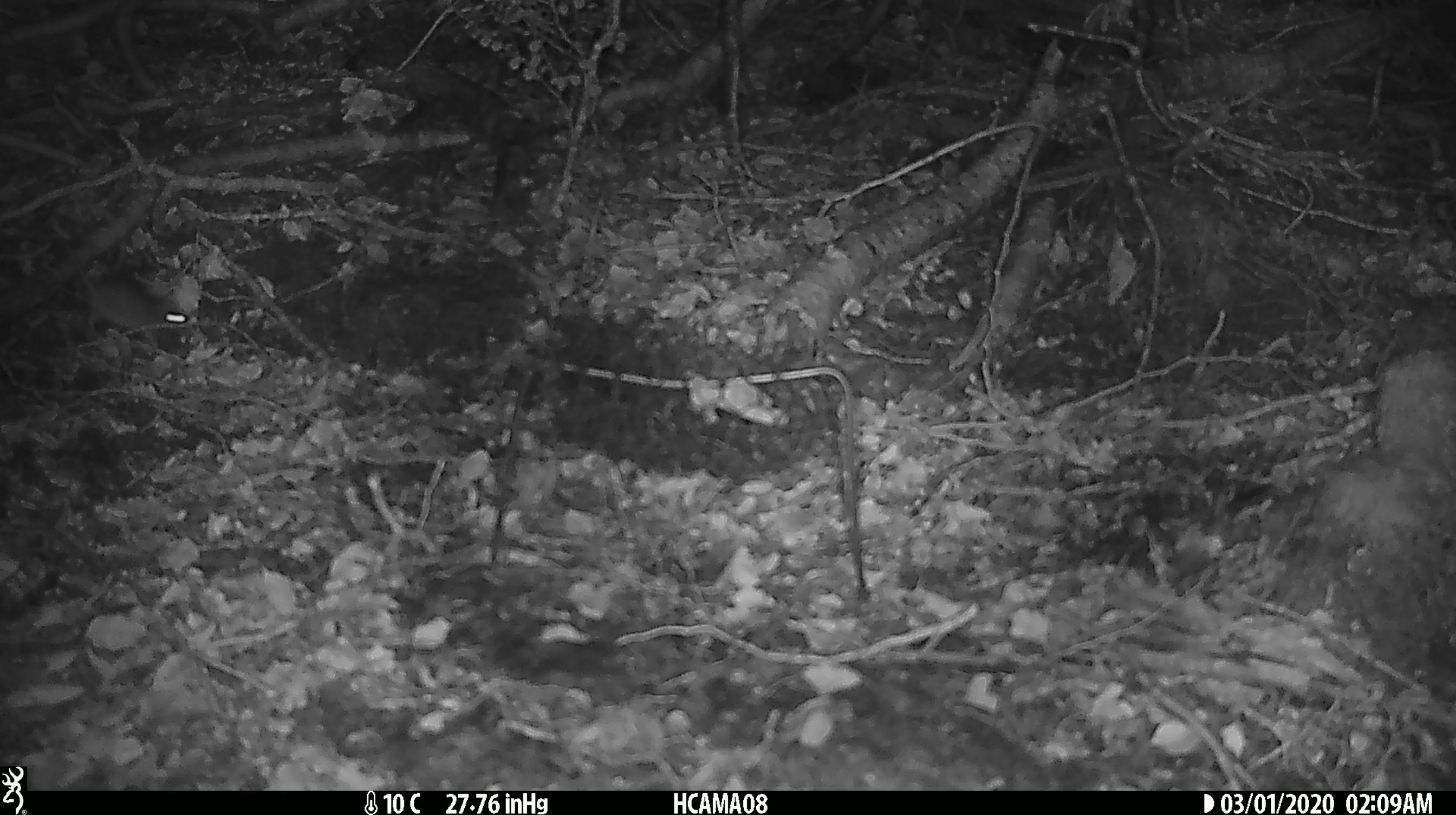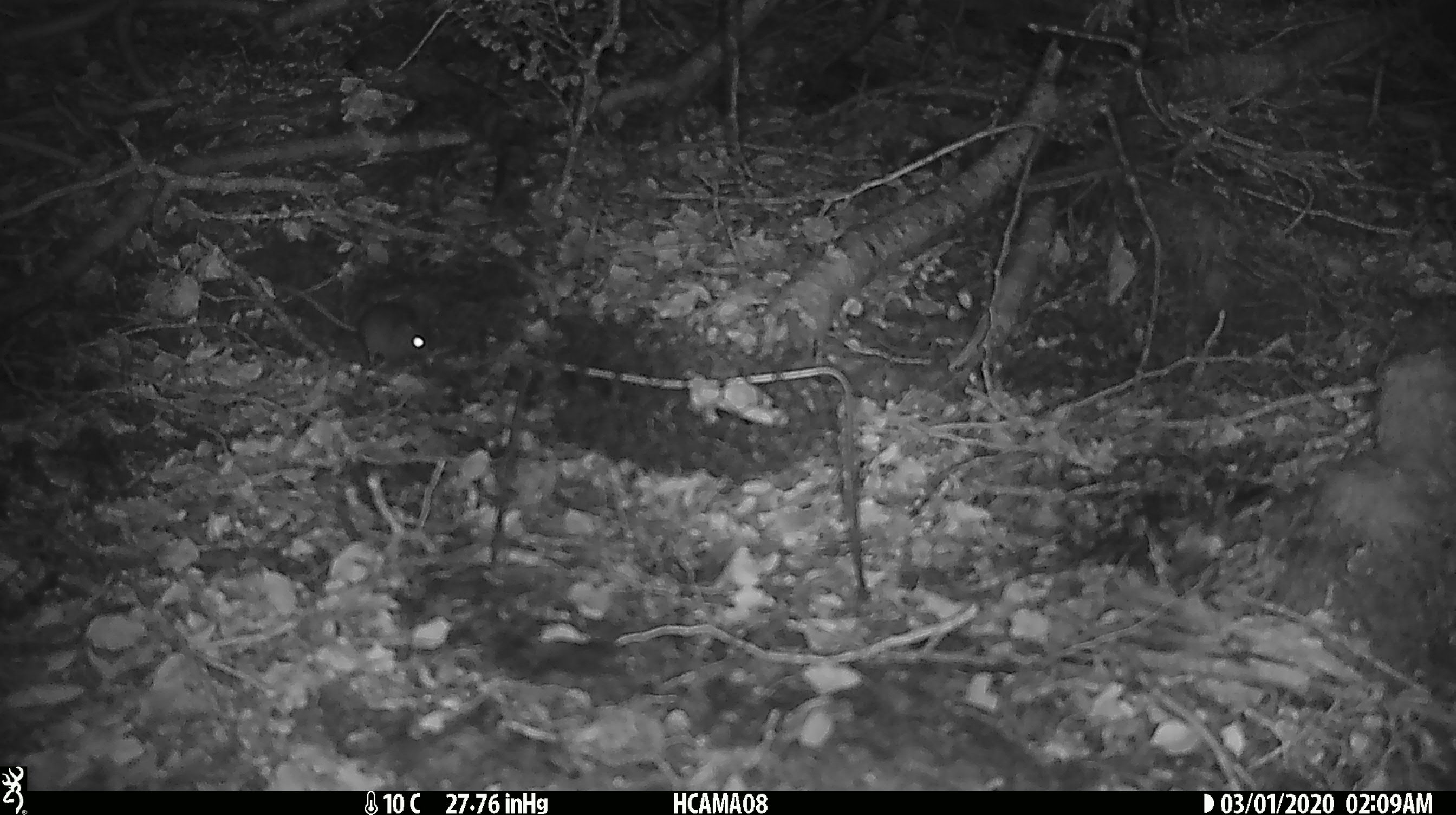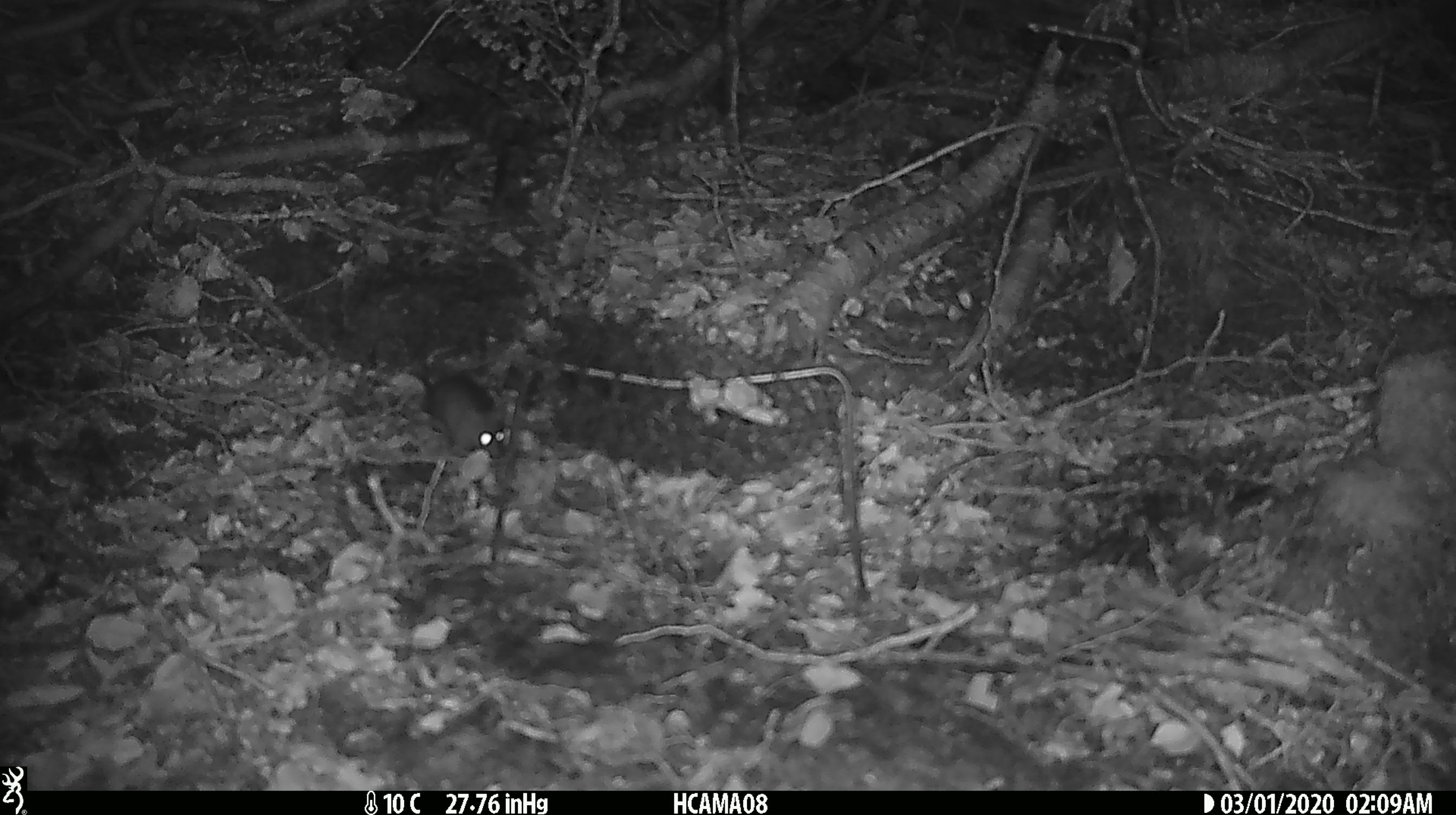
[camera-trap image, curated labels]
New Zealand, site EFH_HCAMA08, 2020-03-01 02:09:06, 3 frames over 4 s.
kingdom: Animalia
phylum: Chordata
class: Mammalia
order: Rodentia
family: Muridae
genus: Mus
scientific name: Mus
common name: mouse